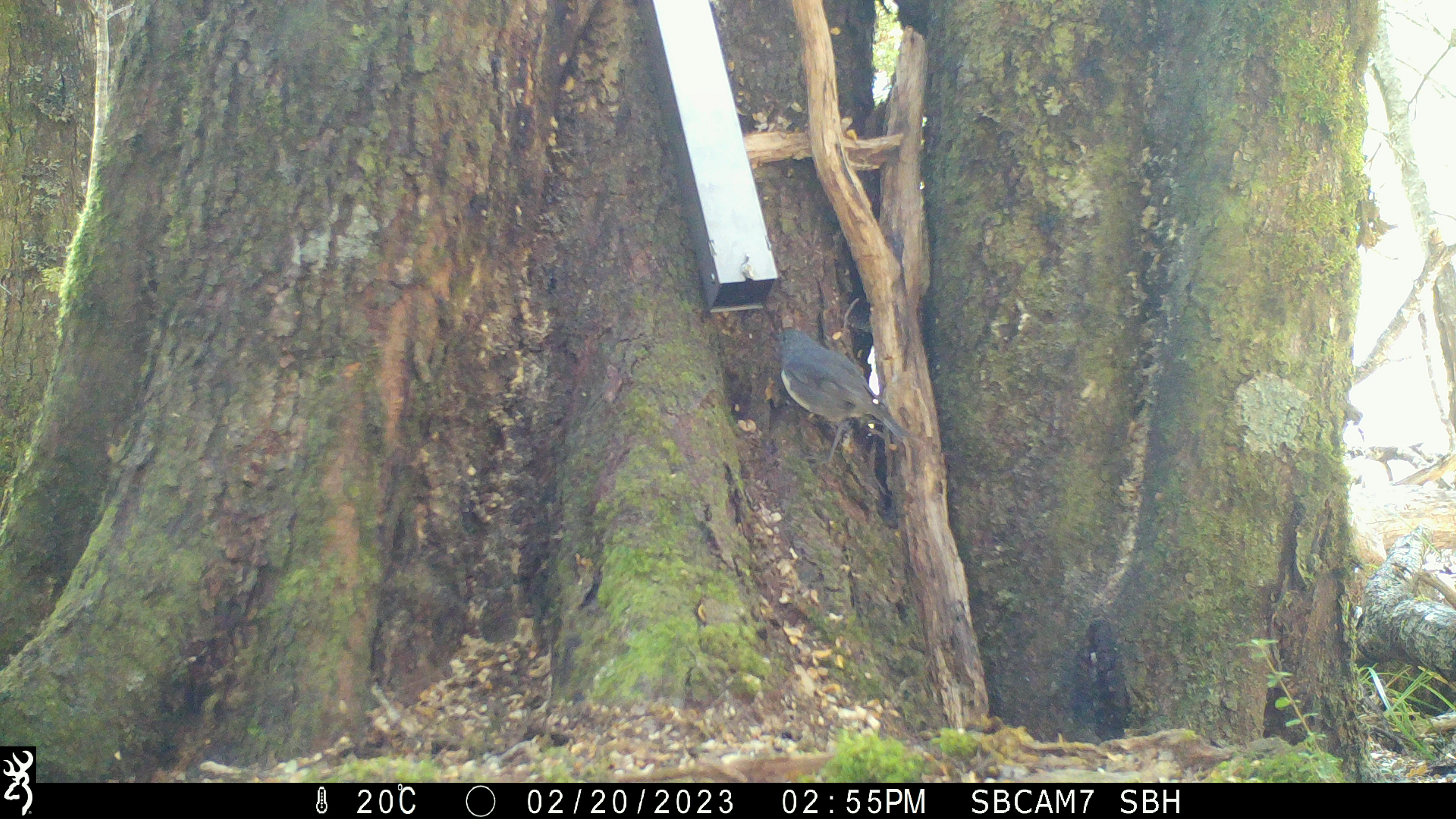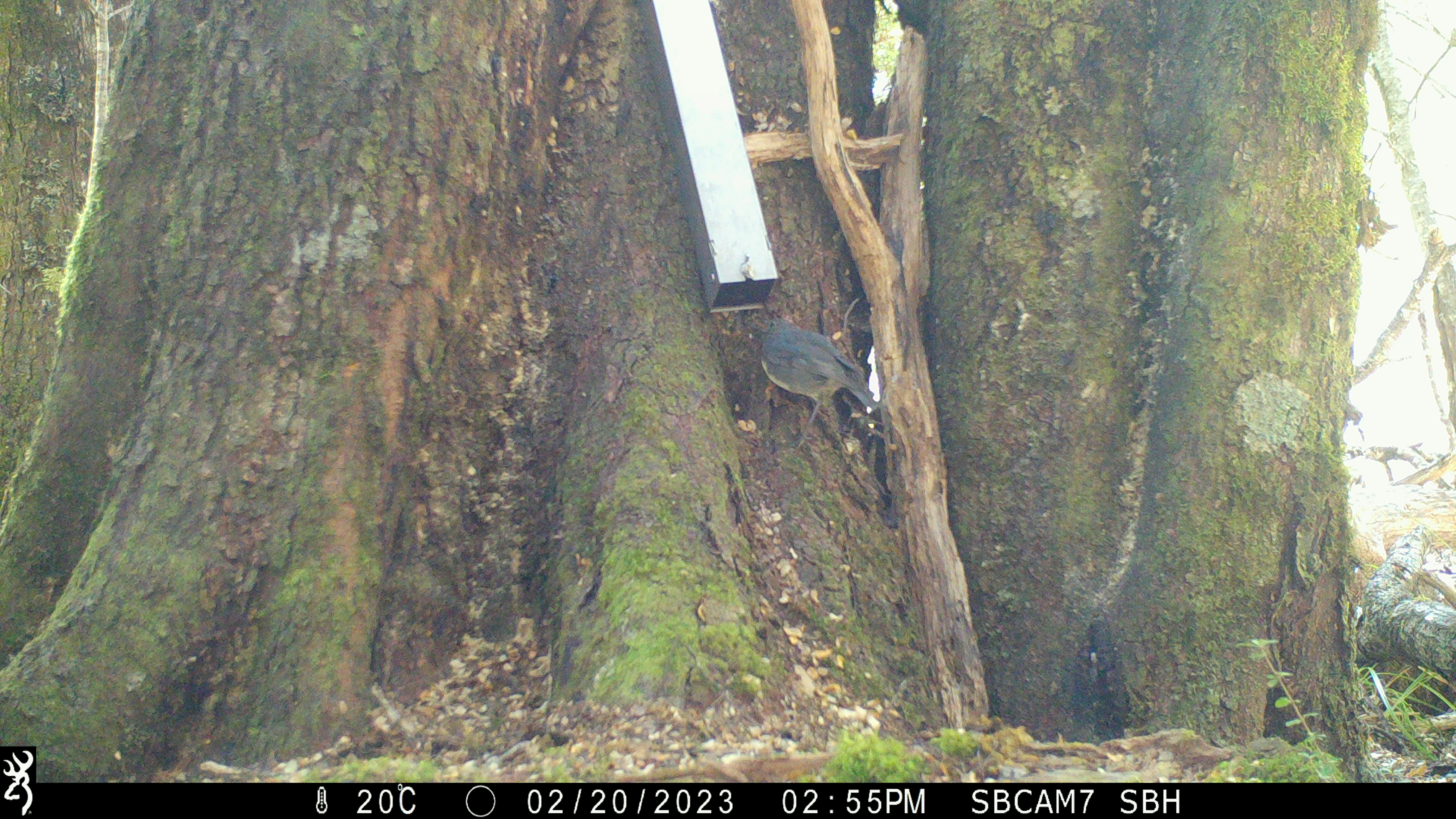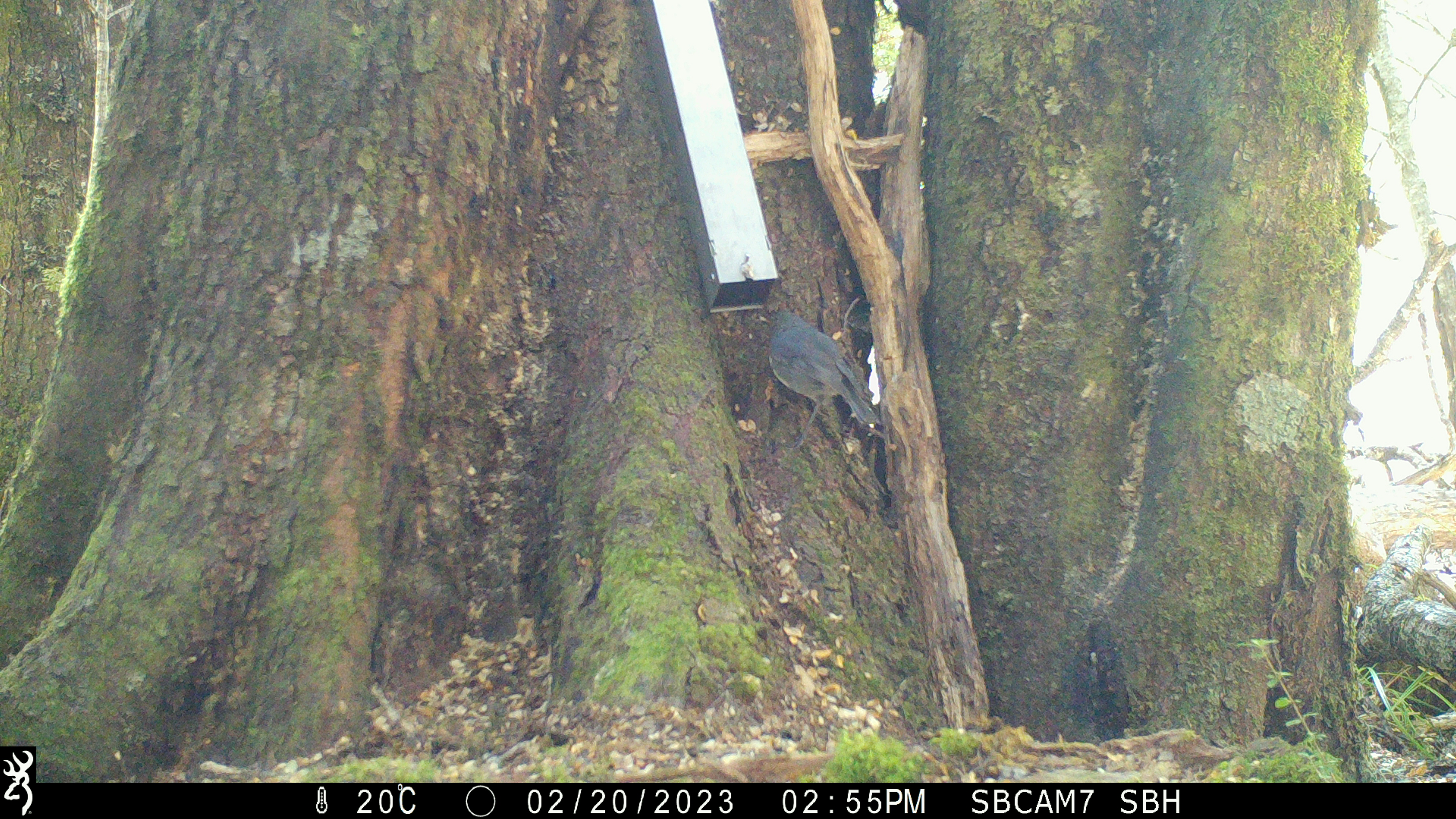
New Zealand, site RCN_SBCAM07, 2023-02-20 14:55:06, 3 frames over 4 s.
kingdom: Animalia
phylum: Chordata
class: Aves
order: Passeriformes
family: Petroicidae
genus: Petroica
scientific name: Petroica australis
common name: new zealand robin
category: robin